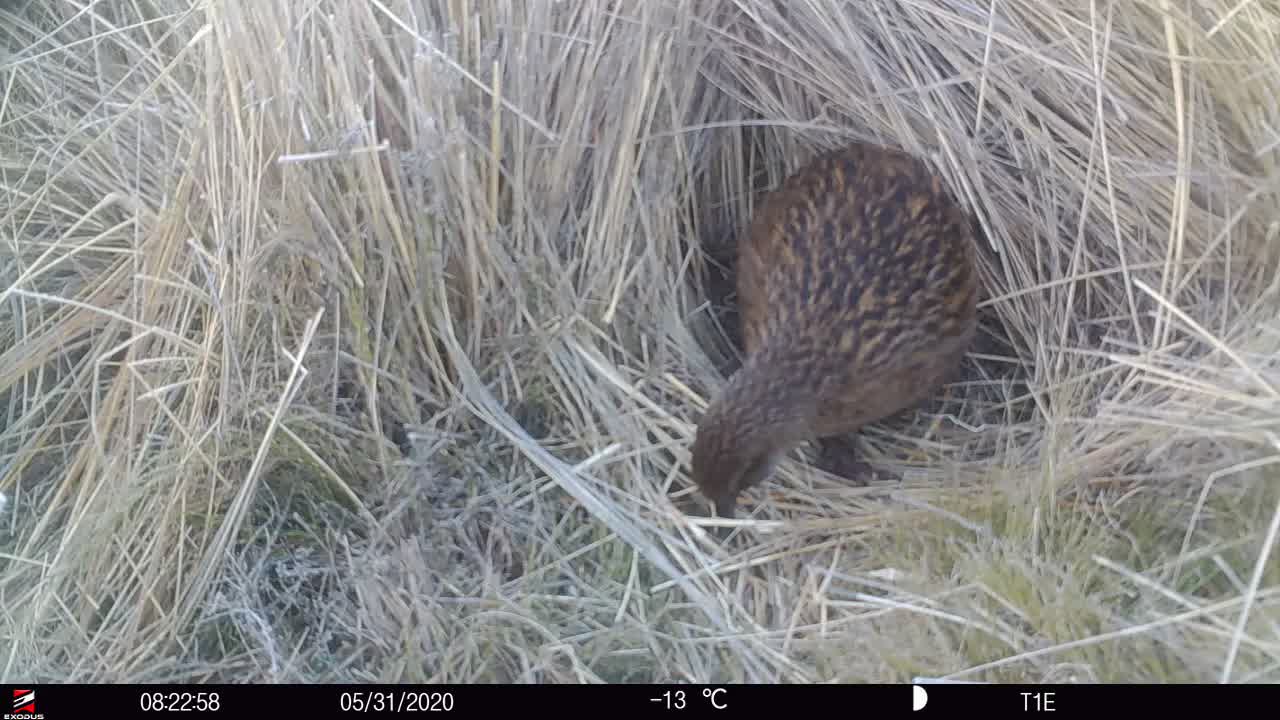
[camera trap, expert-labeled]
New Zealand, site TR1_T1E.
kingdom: Animalia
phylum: Chordata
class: Aves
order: Gruiformes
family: Rallidae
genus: Gallirallus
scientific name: Gallirallus australis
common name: weka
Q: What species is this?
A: Weka (Gallirallus australis).